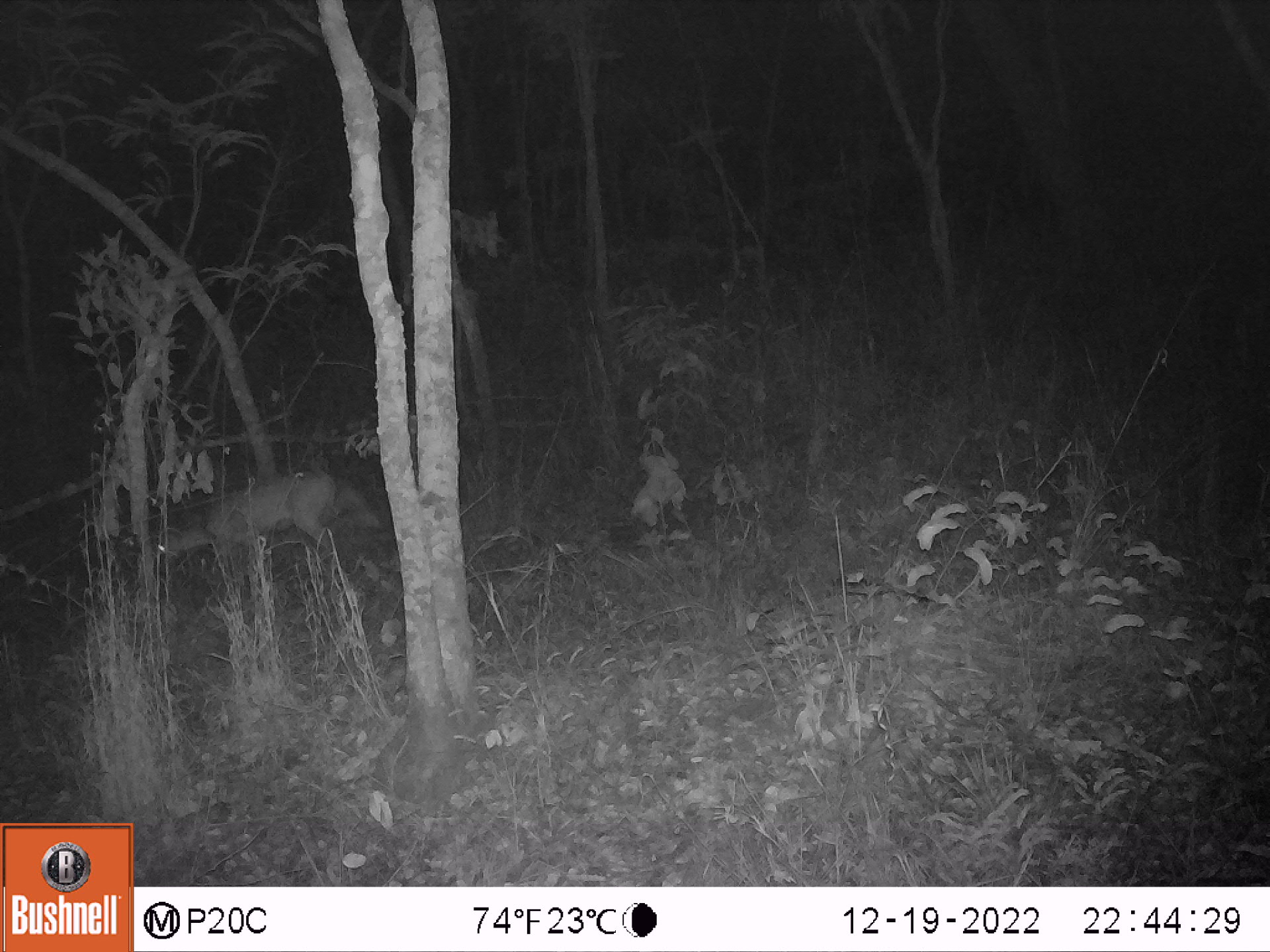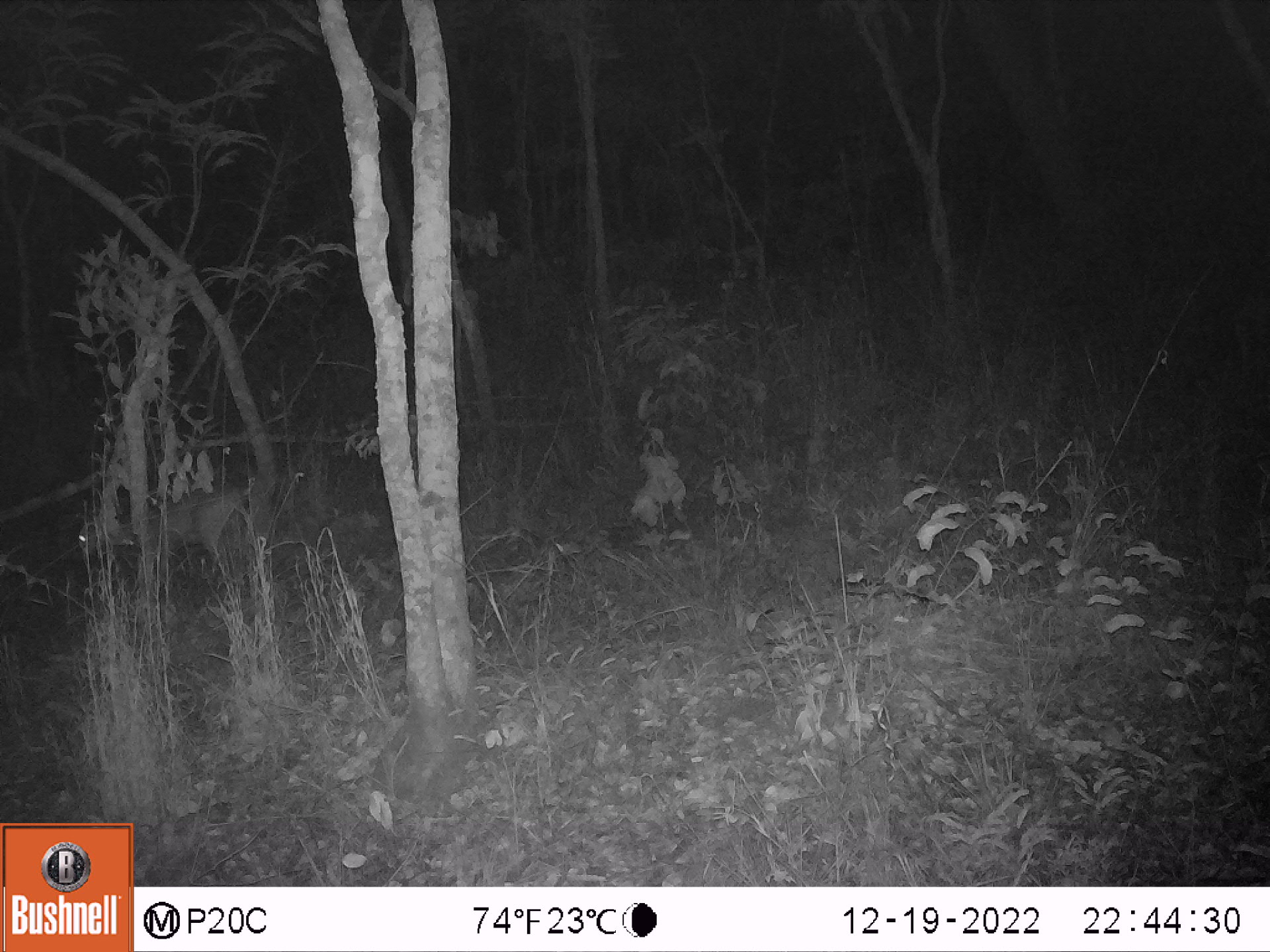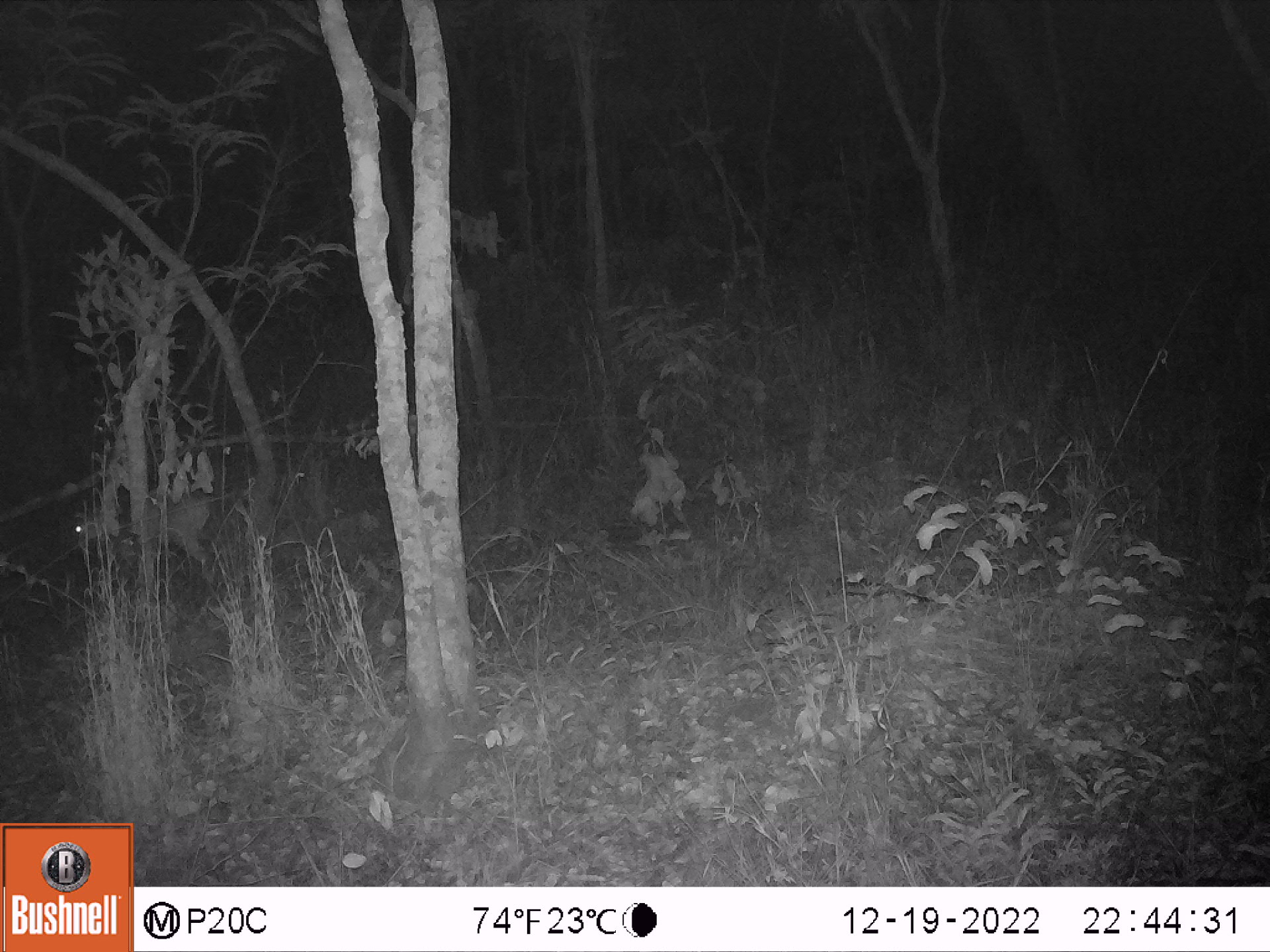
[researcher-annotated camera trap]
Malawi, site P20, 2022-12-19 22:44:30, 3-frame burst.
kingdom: Animalia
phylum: Chordata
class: Mammalia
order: Artiodactyla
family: Bovidae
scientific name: Antilopinae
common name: small antelope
Small antelope (Antilopinae), count 1.